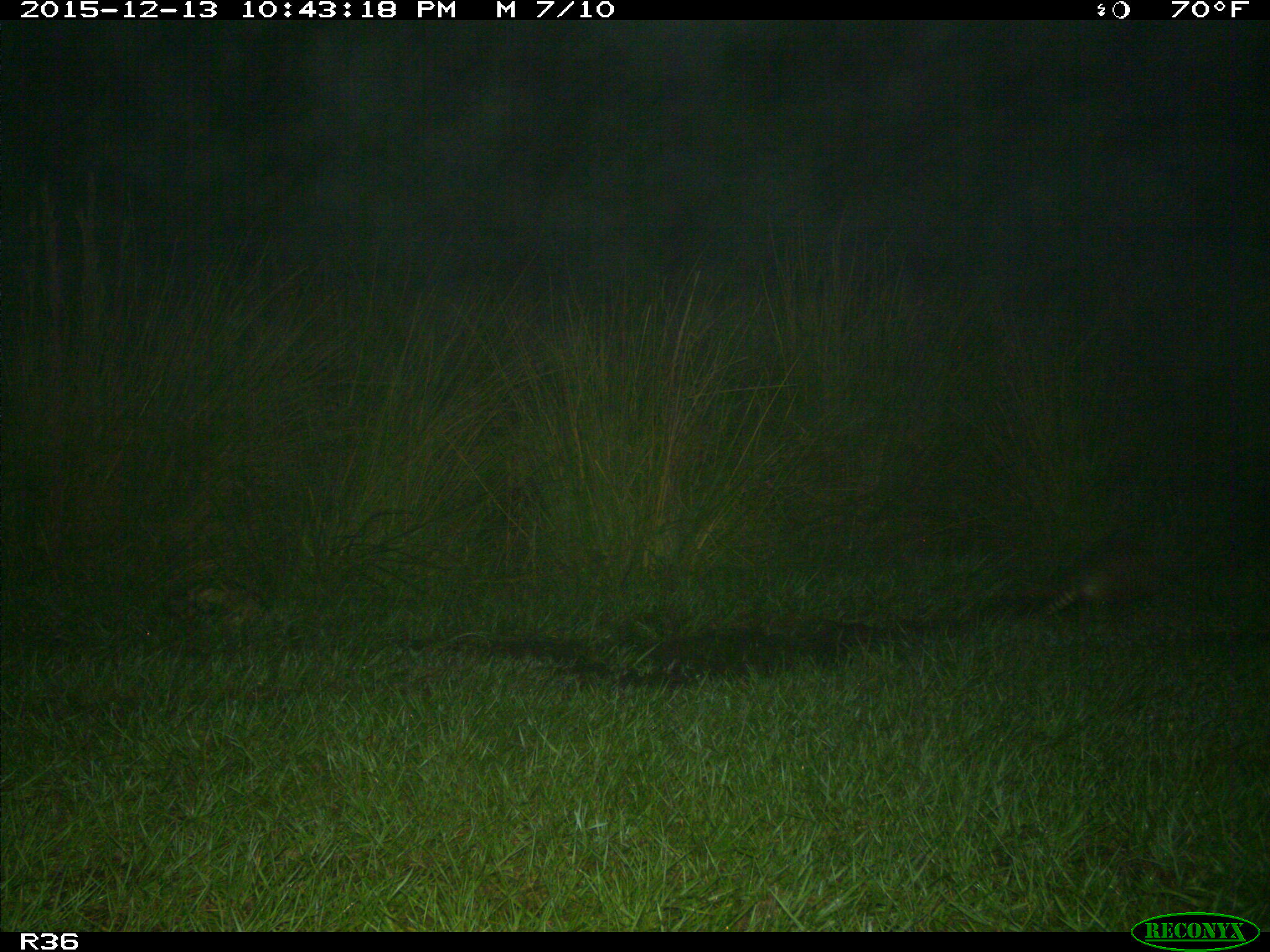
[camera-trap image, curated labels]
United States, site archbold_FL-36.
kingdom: Animalia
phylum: Chordata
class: Mammalia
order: Cingulata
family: Dasypodidae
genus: Dasypus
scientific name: Dasypus novemcinctus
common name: nine-banded armadillo